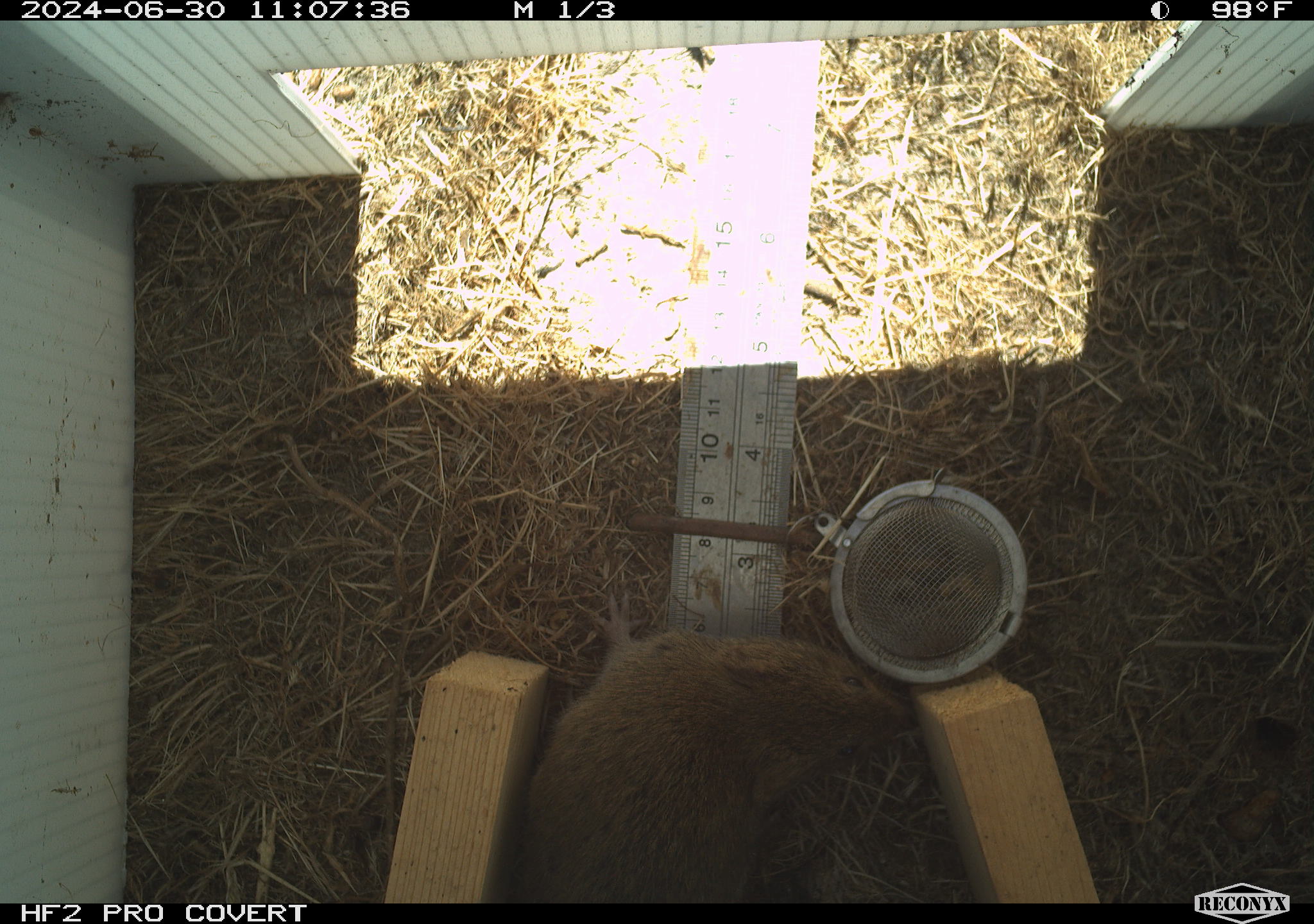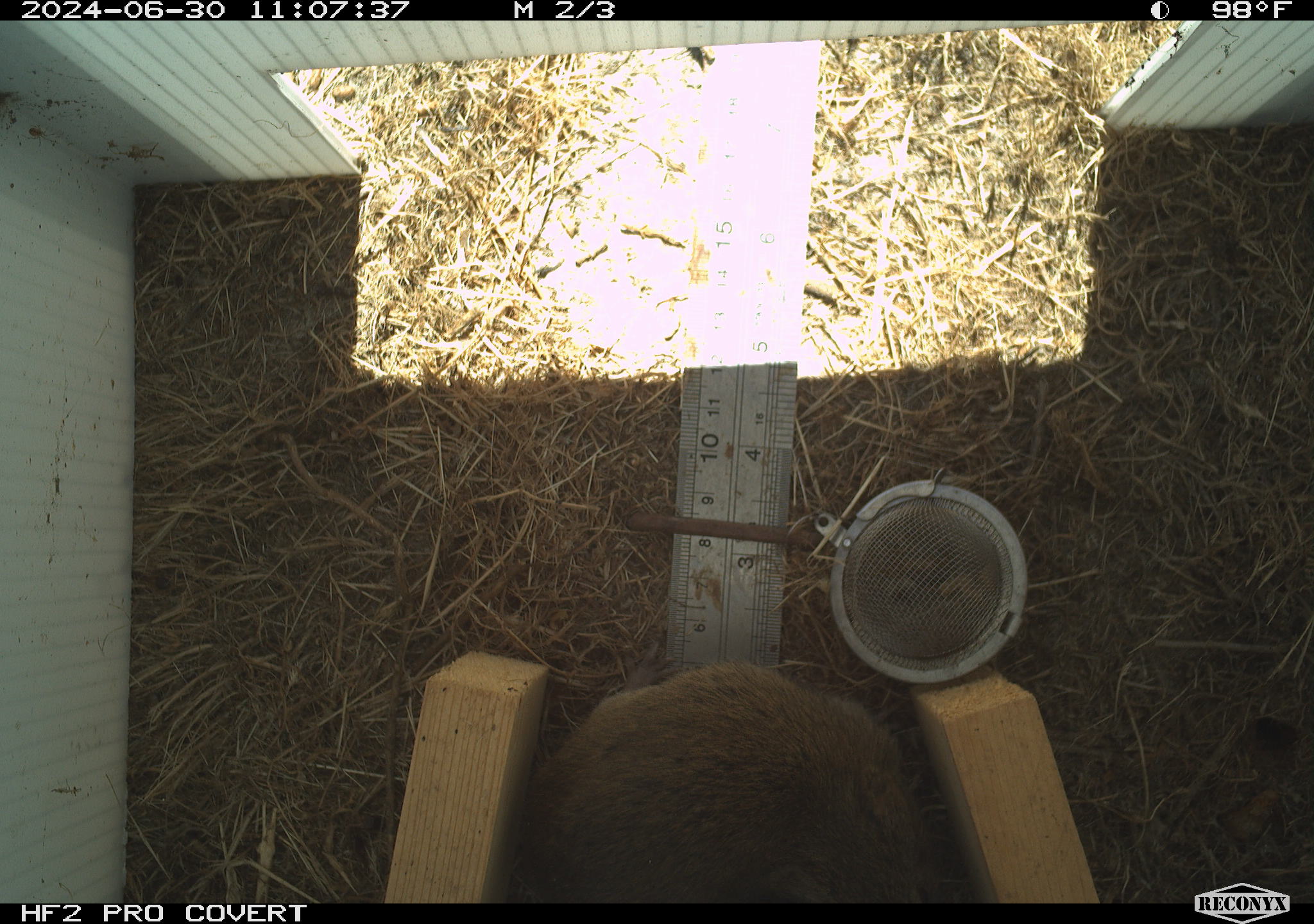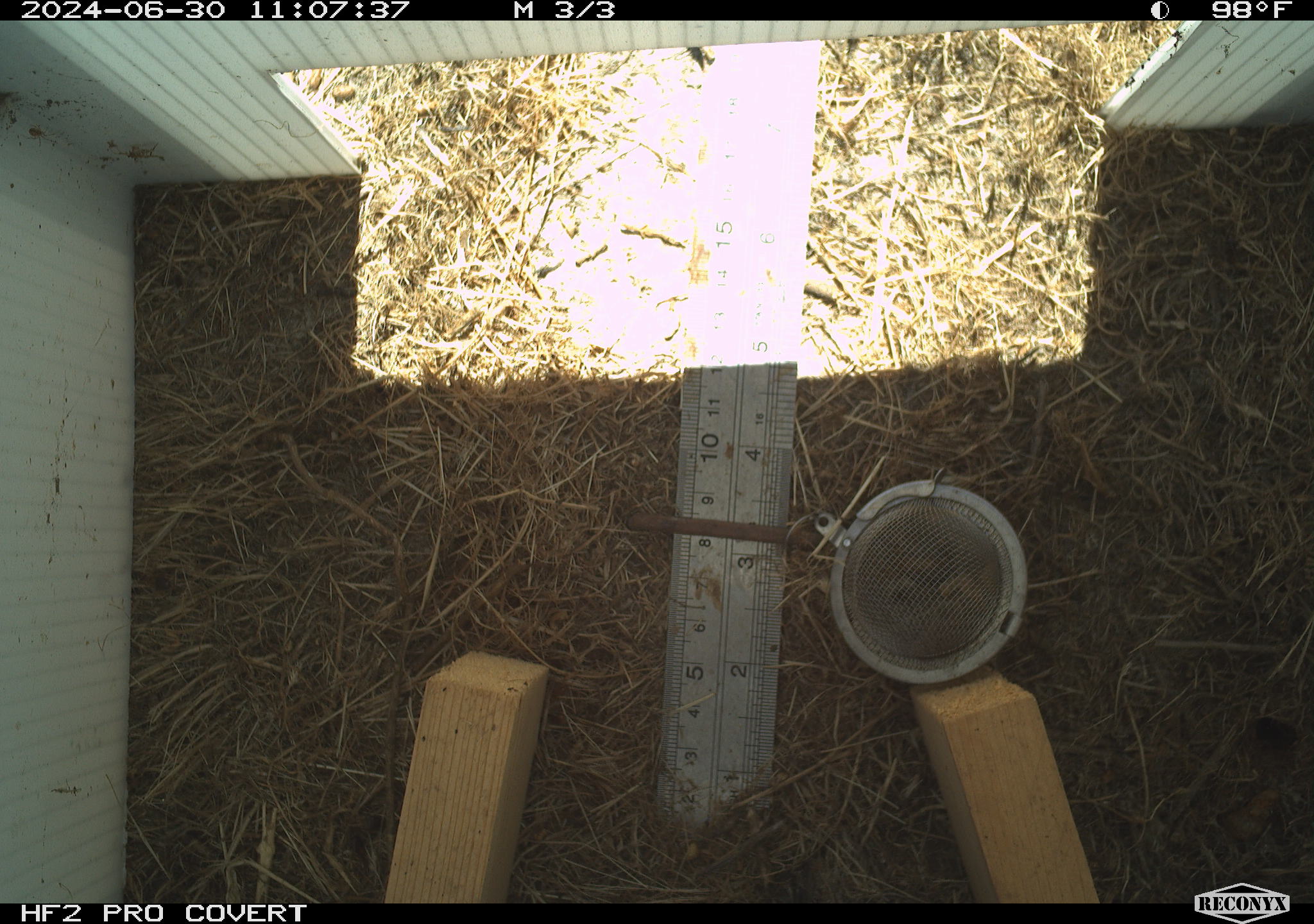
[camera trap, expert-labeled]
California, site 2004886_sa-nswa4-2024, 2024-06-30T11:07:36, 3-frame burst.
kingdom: Animalia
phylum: Chordata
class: Mammalia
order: Rodentia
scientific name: Rodentia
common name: rodent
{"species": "rodent (Rodentia)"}